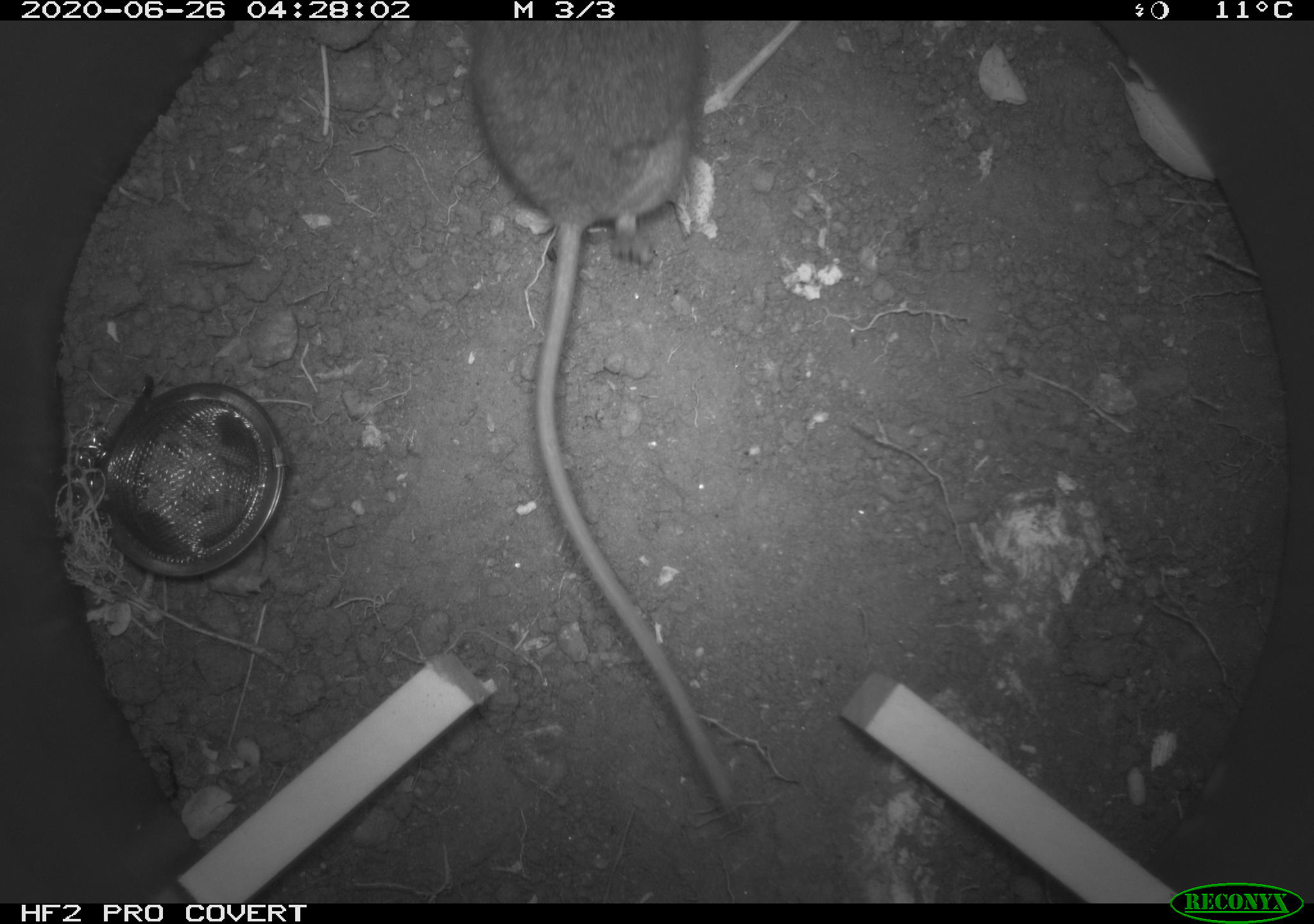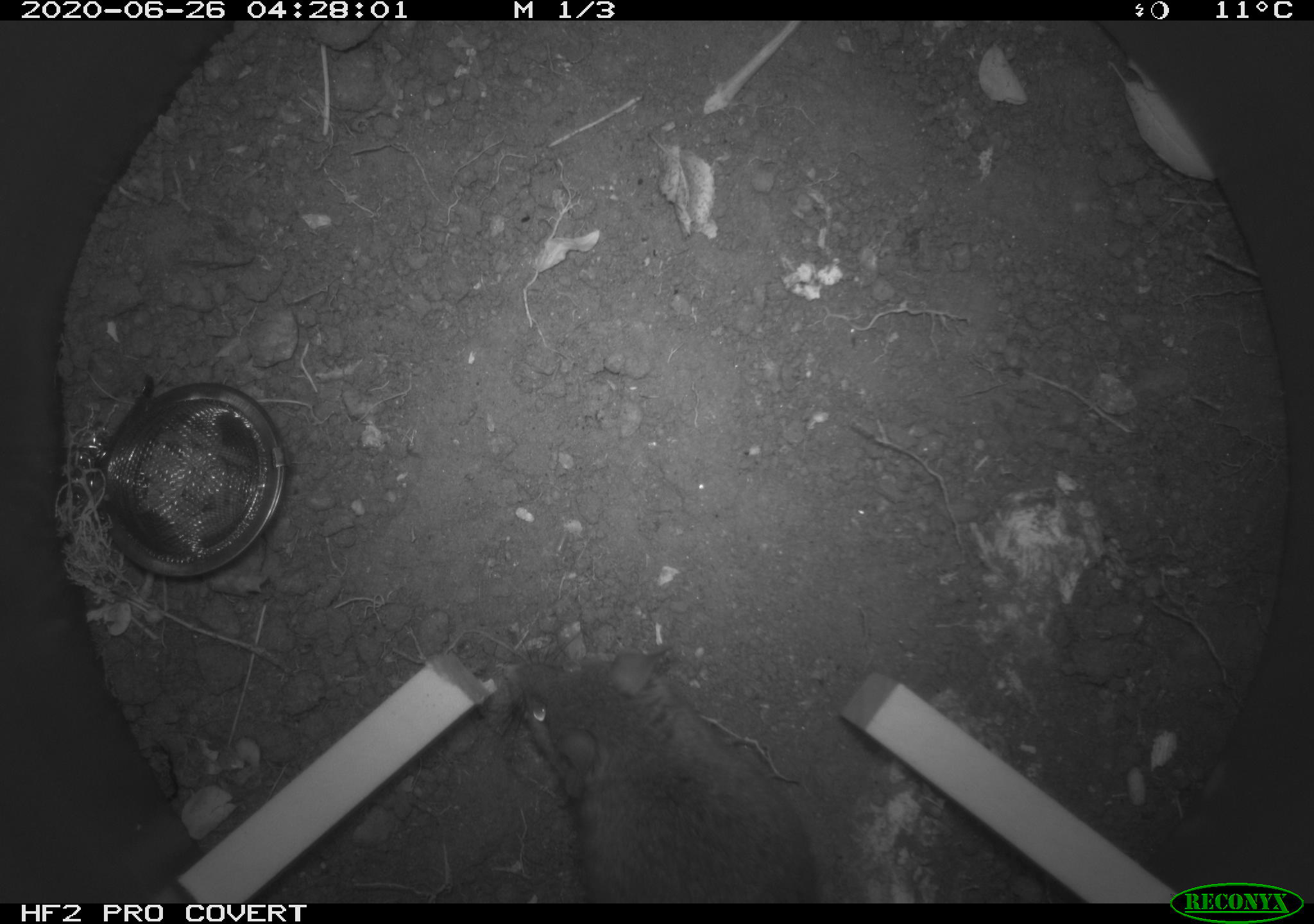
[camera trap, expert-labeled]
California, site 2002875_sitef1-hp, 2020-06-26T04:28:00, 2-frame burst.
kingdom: Animalia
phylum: Chordata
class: Mammalia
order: Rodentia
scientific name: Rodentia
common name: rodent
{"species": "rodent (Rodentia)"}